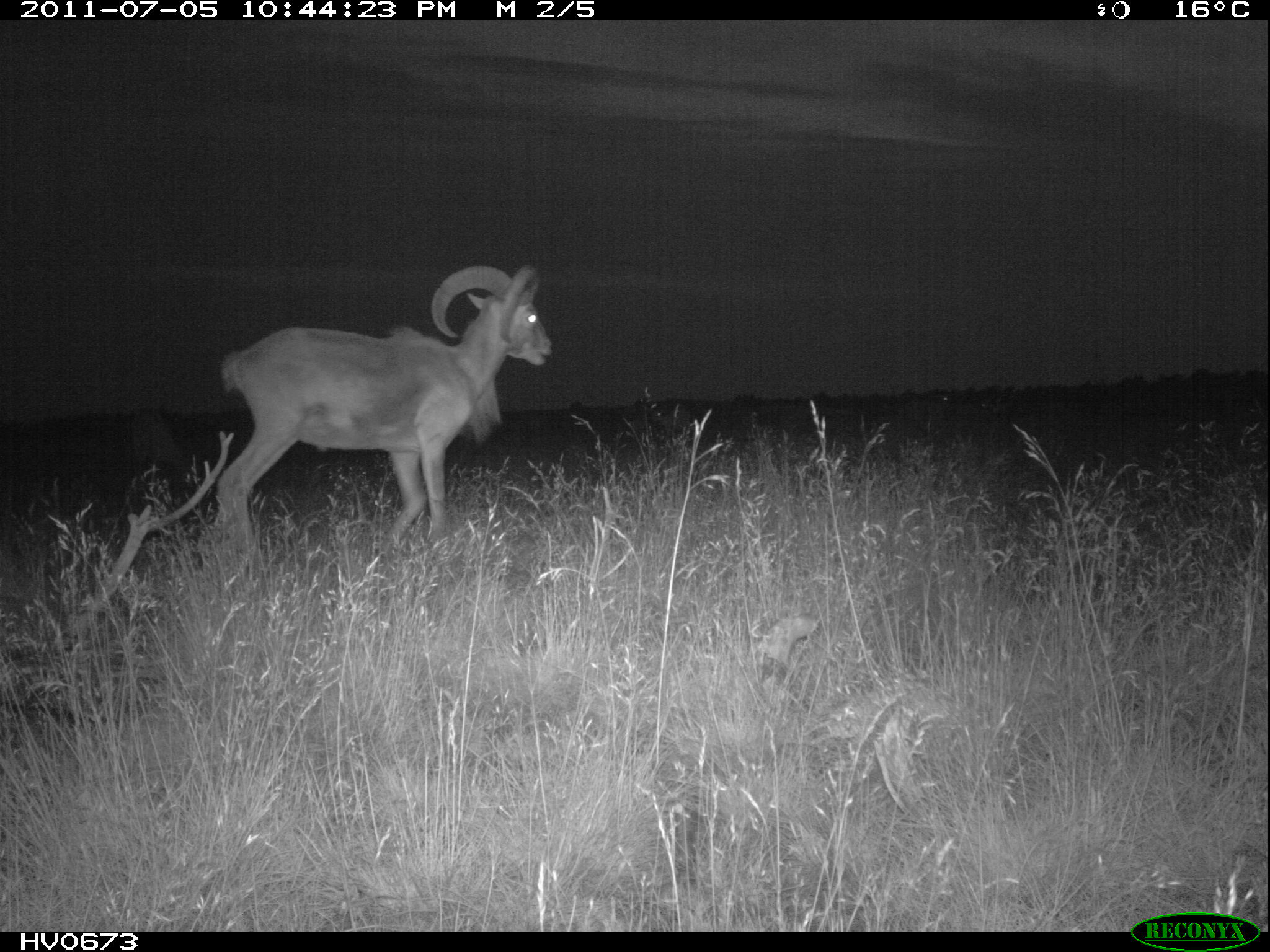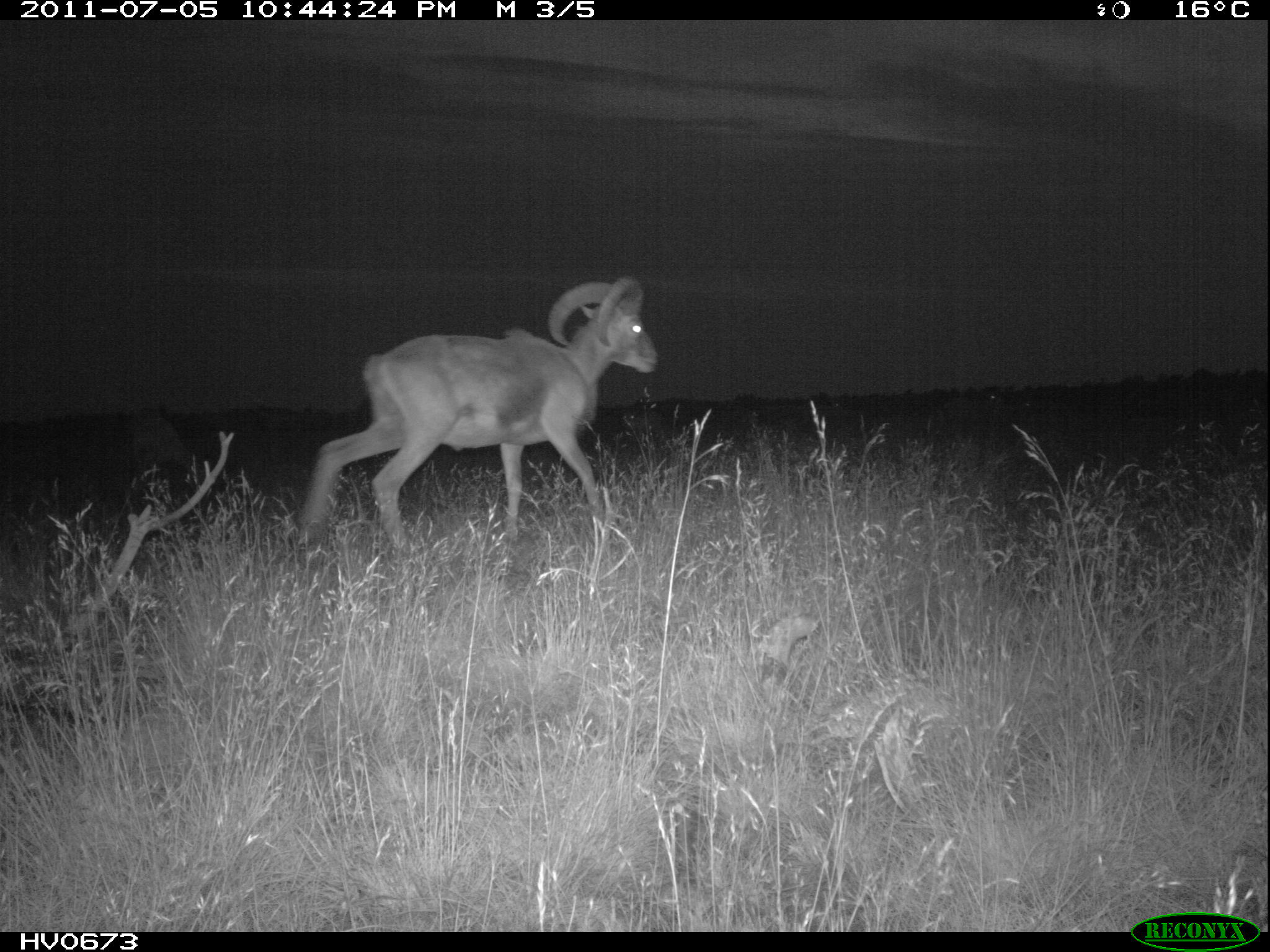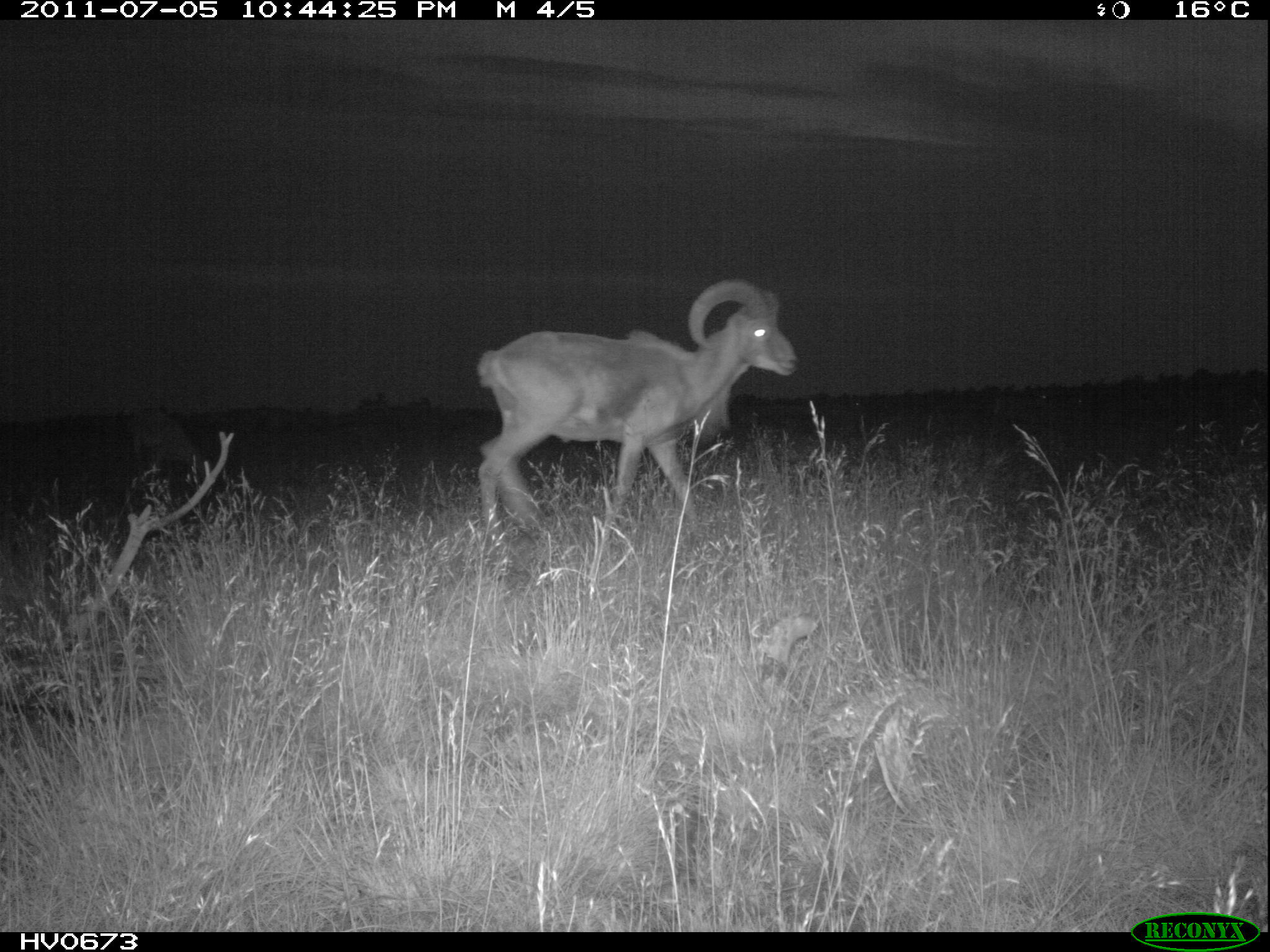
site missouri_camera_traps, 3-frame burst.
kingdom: Animalia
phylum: Chordata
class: Mammalia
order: Artiodactyla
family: Bovidae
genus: Ovis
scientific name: Ovis ammon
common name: mouflon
Mouflon (Ovis ammon). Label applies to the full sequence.